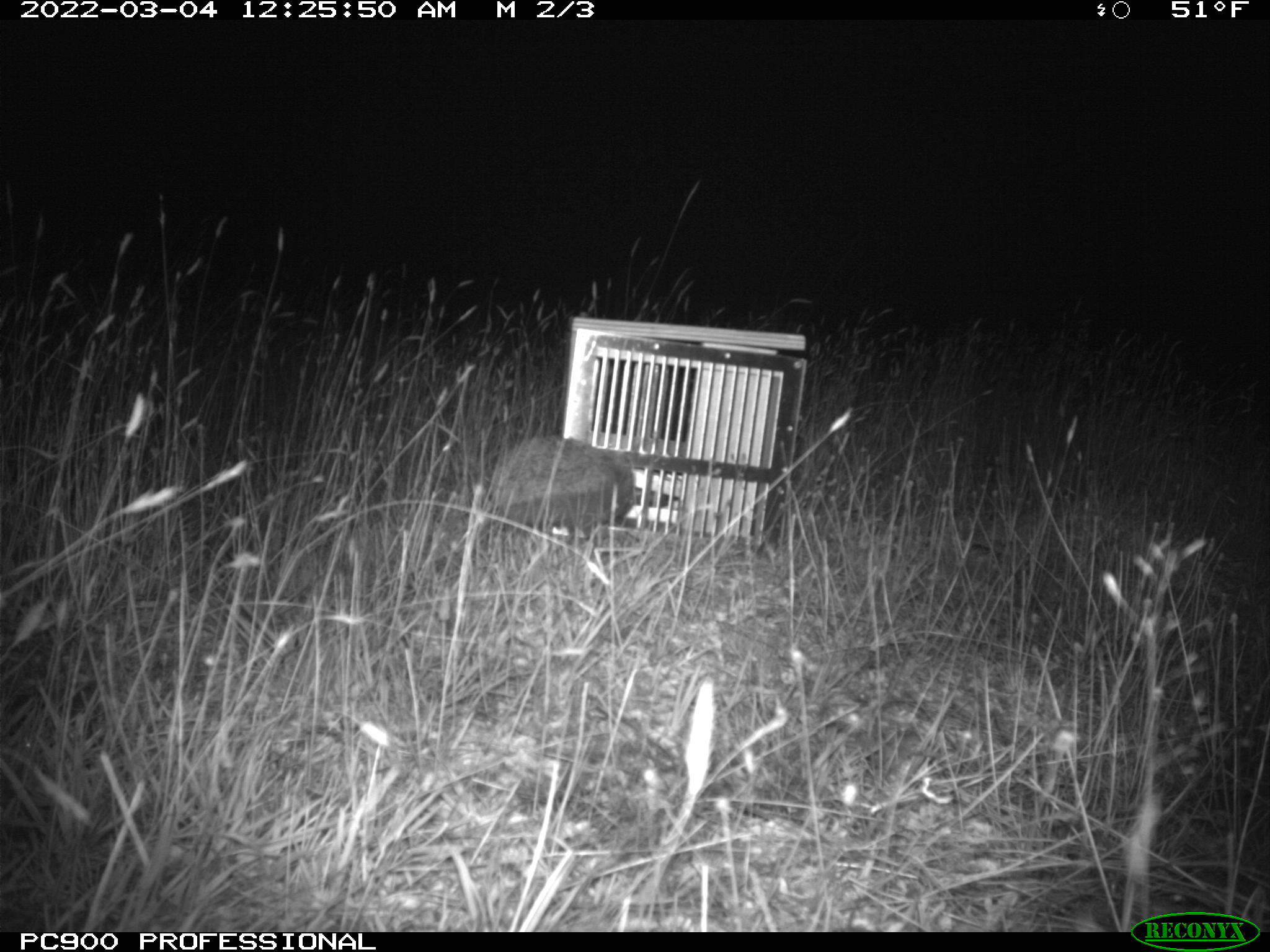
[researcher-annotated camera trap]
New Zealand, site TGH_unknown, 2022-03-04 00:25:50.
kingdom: Animalia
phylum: Chordata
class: Mammalia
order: Eulipotyphla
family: Erinaceidae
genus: Erinaceus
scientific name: Erinaceus europaeus europaeus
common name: european hedgehog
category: hedgehog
Hedgehog (european hedgehog) (Erinaceus europaeus europaeus).